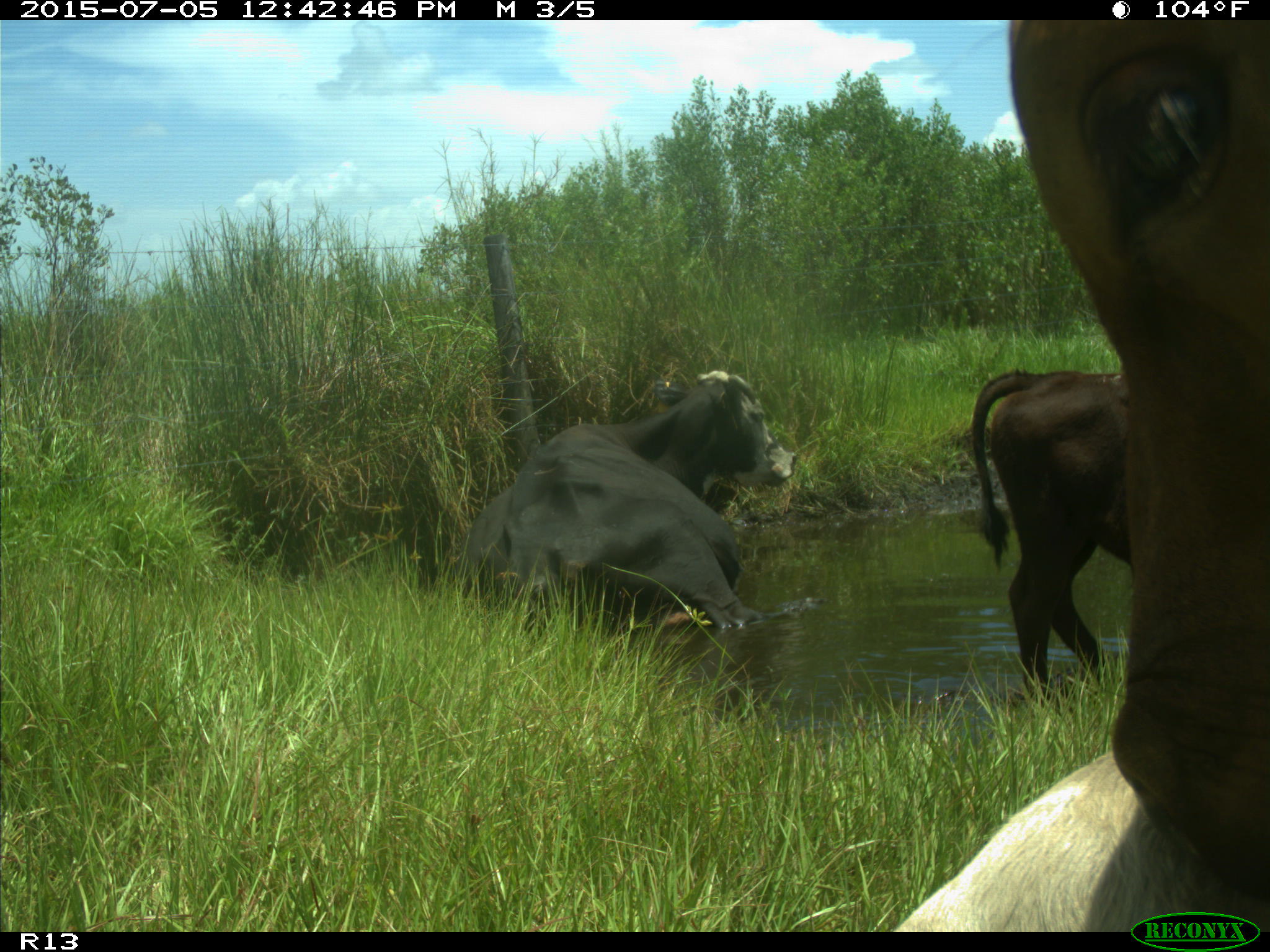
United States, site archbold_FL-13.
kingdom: Animalia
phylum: Chordata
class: Mammalia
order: Artiodactyla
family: Bovidae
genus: Bos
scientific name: Bos taurus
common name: domestic cow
Bos taurus (domestic cow).